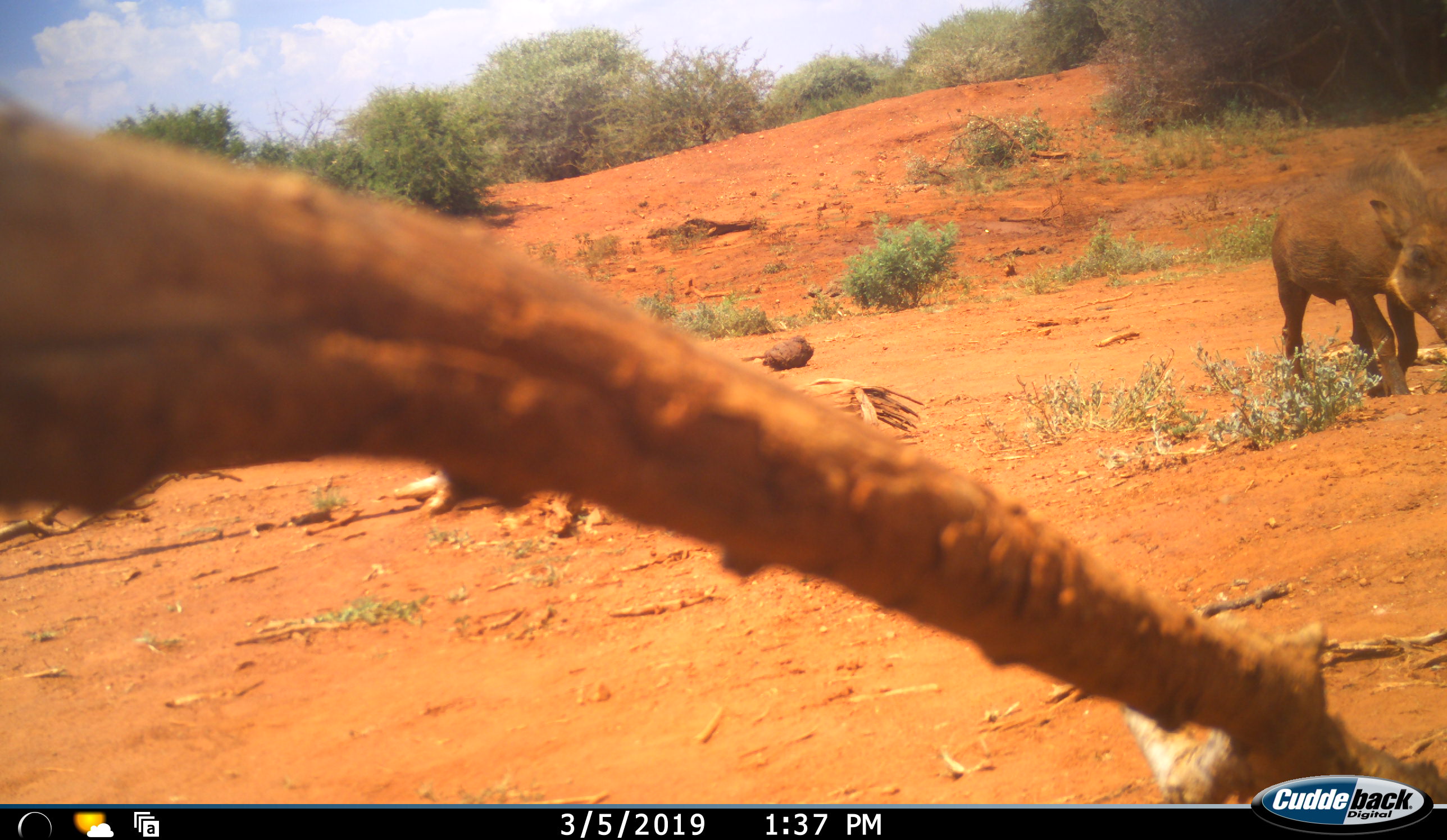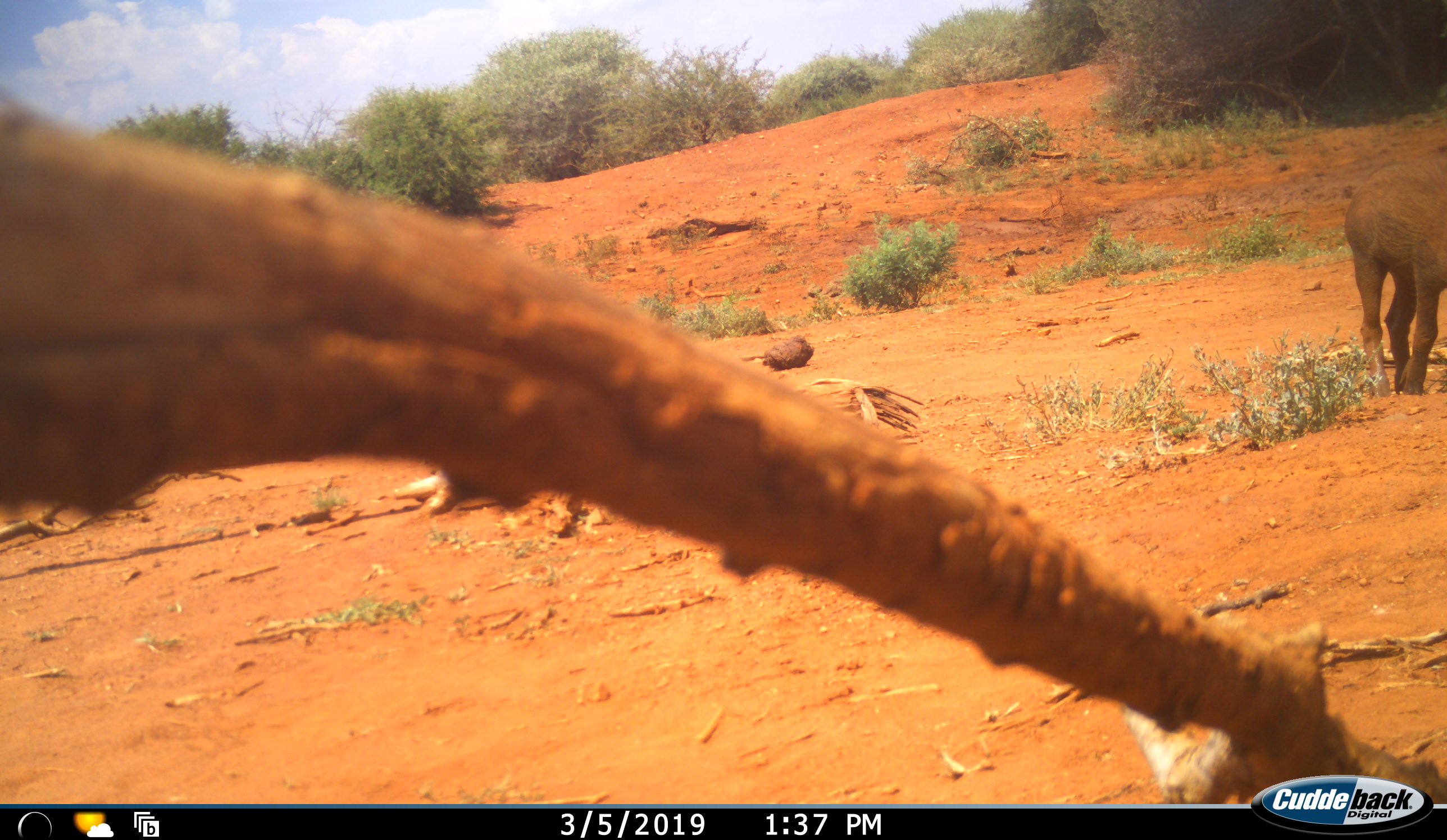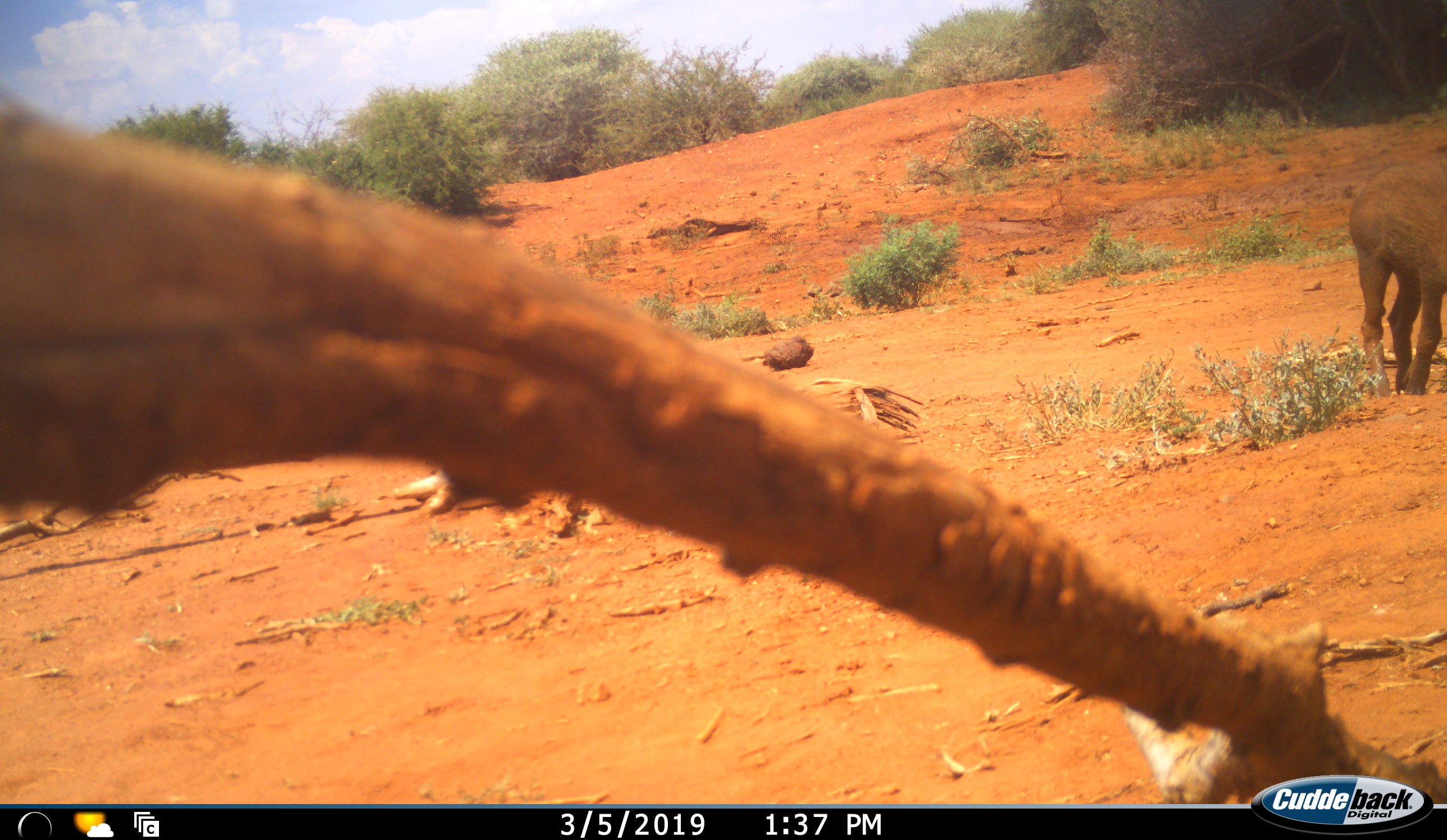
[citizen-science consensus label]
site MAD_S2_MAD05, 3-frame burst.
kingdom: Animalia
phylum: Chordata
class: Mammalia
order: Artiodactyla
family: Suidae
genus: Phacochoerus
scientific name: Phacochoerus africanus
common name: warthog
Warthog (Phacochoerus africanus), count 1. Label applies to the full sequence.